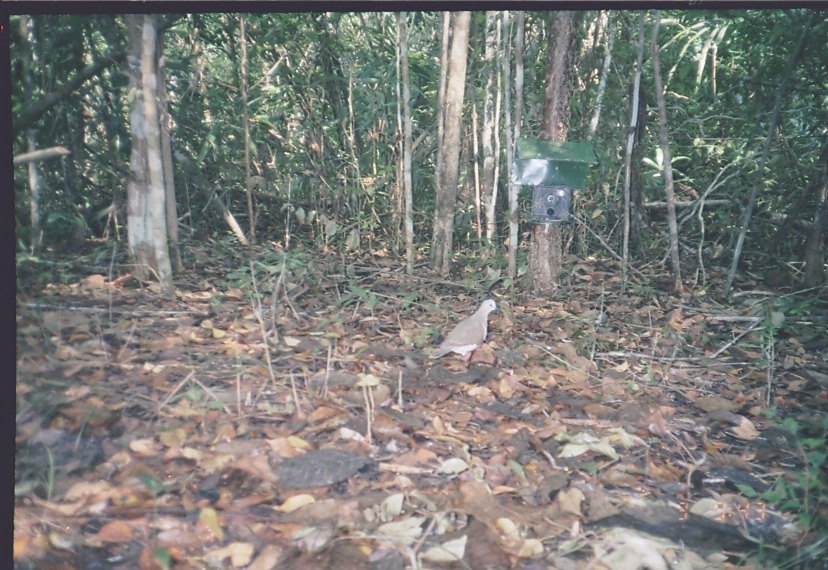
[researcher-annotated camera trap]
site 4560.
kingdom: Animalia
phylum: Chordata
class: Mammalia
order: Rodentia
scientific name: Rodentia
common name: rodents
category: unknown rodent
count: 1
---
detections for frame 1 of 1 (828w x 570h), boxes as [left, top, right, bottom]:
unknown rodent: [428, 298, 502, 368]